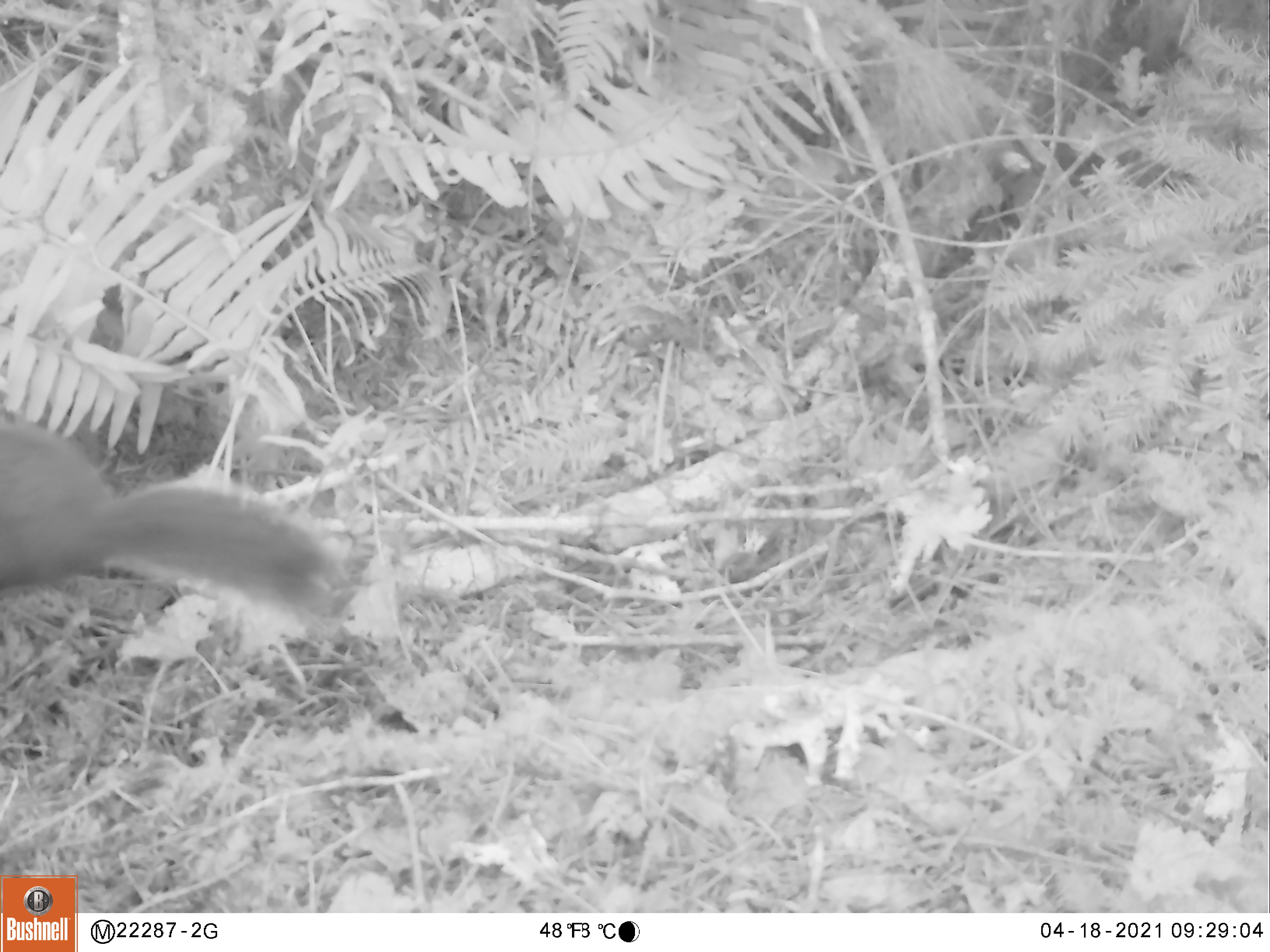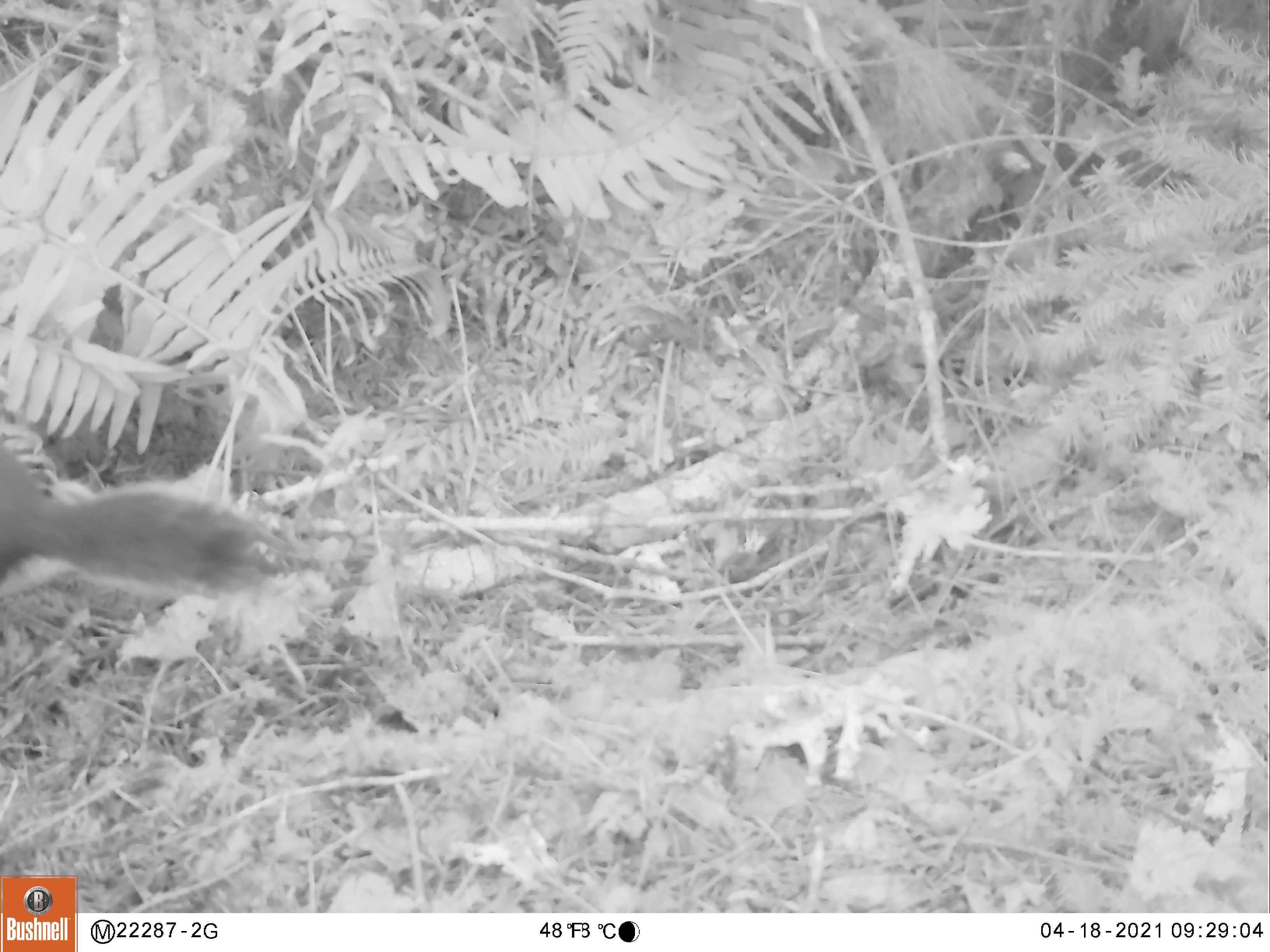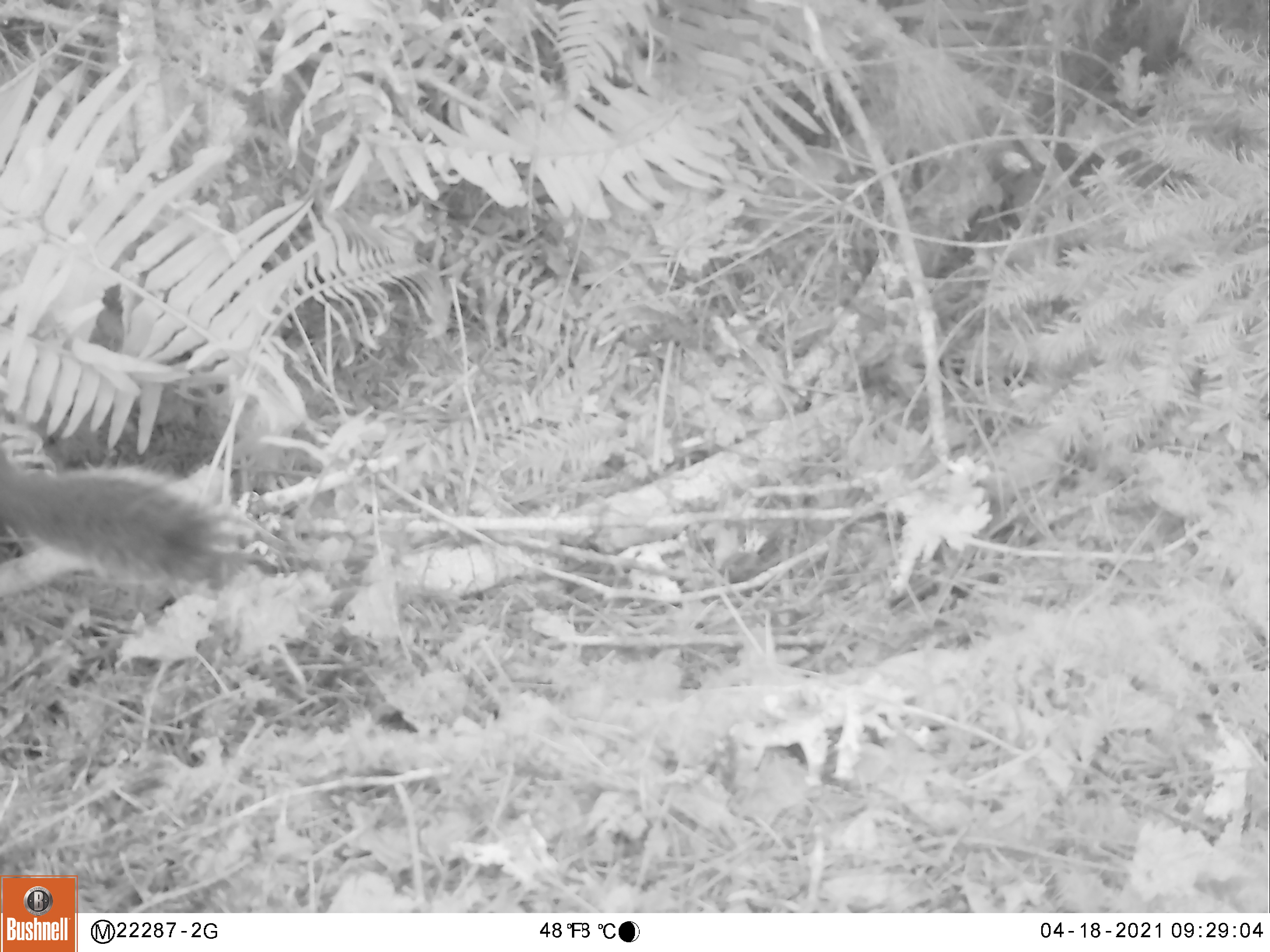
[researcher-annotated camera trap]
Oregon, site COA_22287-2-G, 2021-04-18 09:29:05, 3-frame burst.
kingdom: Animalia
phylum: Chordata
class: Mammalia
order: Rodentia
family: Sciuridae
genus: Tamiasciurus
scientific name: Tamiasciurus douglasii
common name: douglas squirrel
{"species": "douglas squirrel (Tamiasciurus douglasii)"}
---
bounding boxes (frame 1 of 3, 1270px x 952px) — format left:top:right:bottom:
douglas squirrel: 1:408:344:621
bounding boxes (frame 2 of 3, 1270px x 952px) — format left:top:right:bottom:
douglas squirrel: 0:429:280:611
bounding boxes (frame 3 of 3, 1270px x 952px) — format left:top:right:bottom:
douglas squirrel: 0:429:269:607